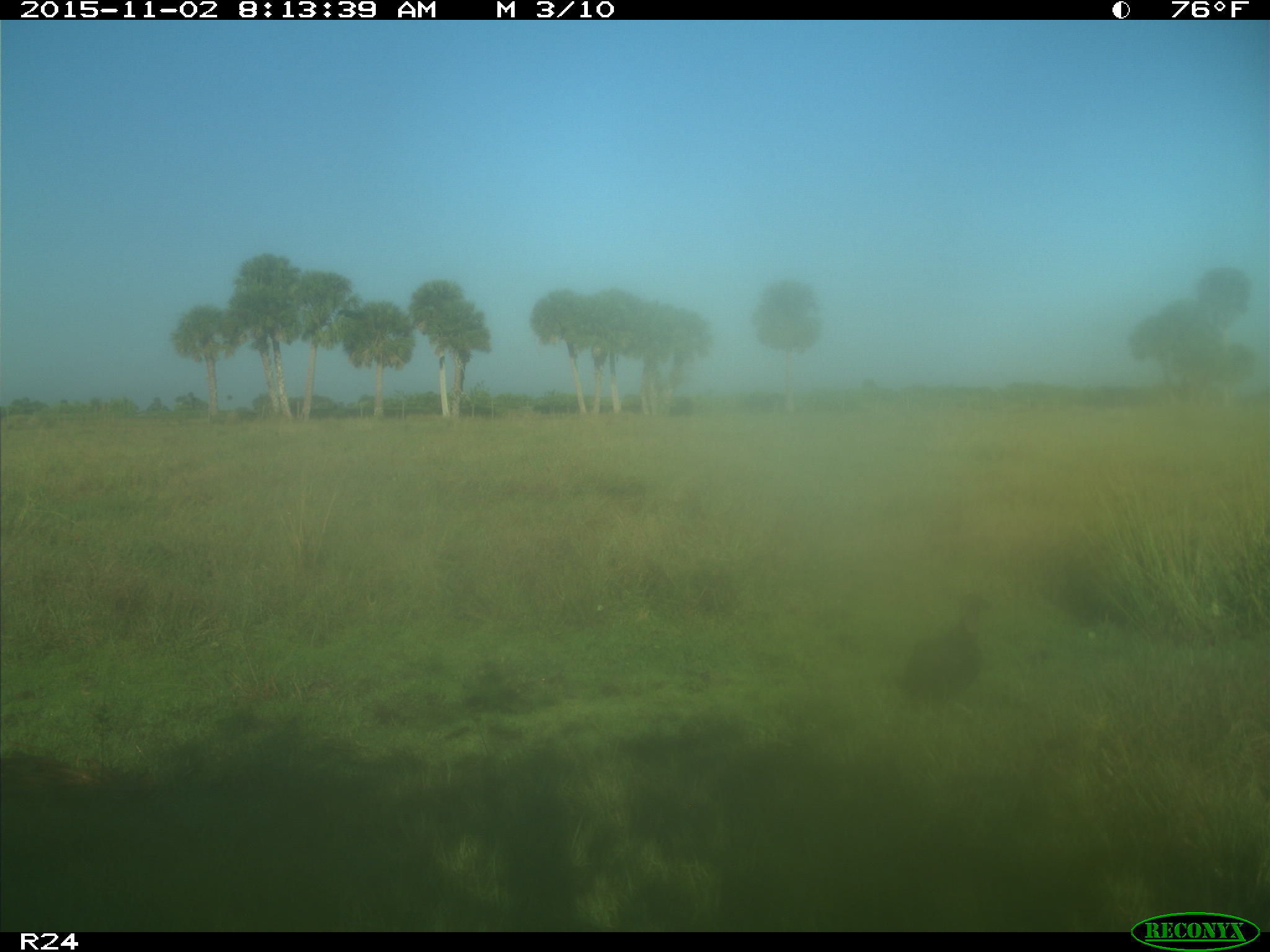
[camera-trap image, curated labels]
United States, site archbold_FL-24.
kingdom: Animalia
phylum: Chordata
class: Aves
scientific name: Aves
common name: birds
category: unidentified bird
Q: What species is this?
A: Unidentified bird (birds) (Aves).